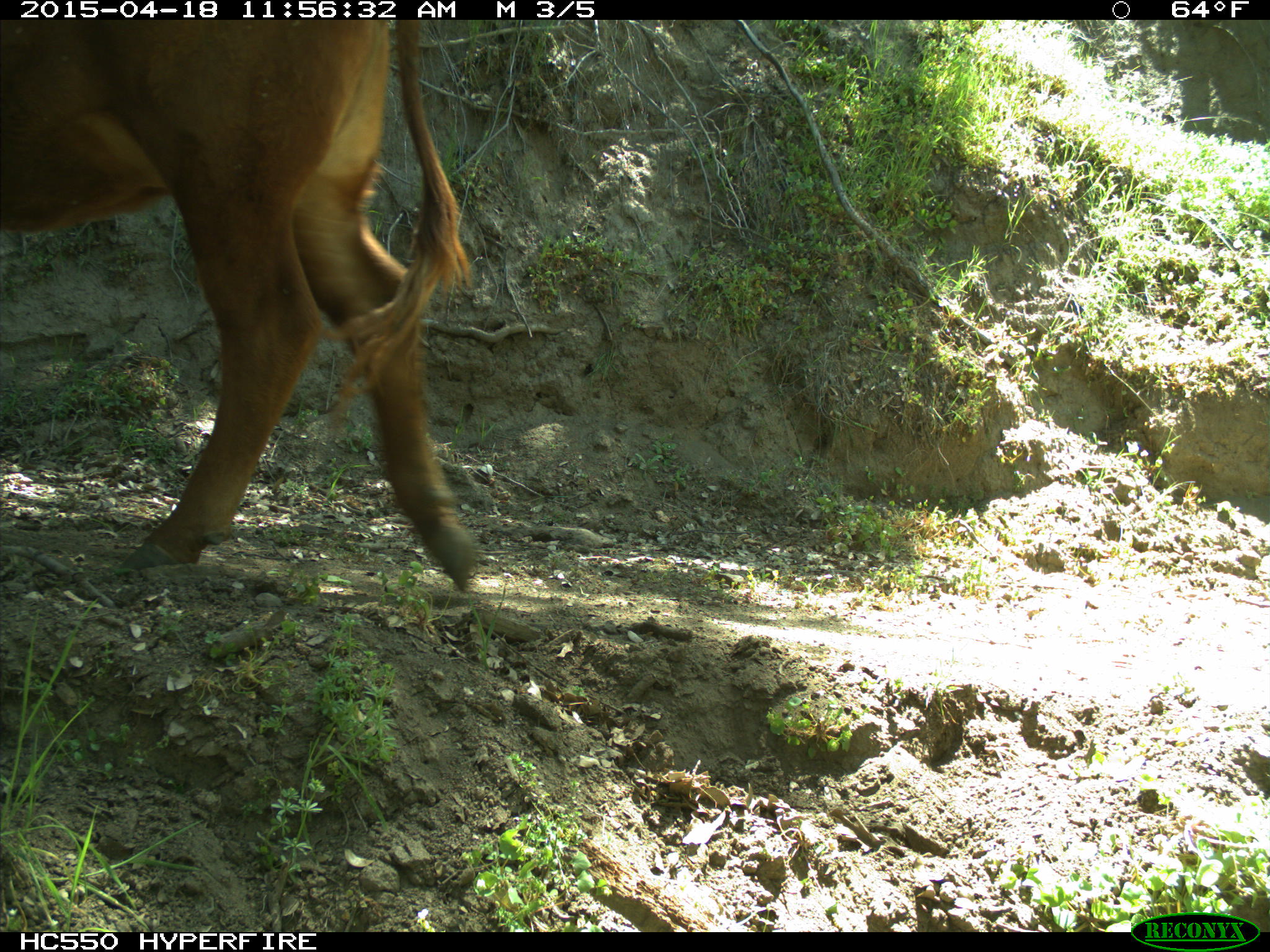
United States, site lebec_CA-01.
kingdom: Animalia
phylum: Chordata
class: Mammalia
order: Artiodactyla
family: Bovidae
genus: Bos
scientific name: Bos taurus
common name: domestic cow